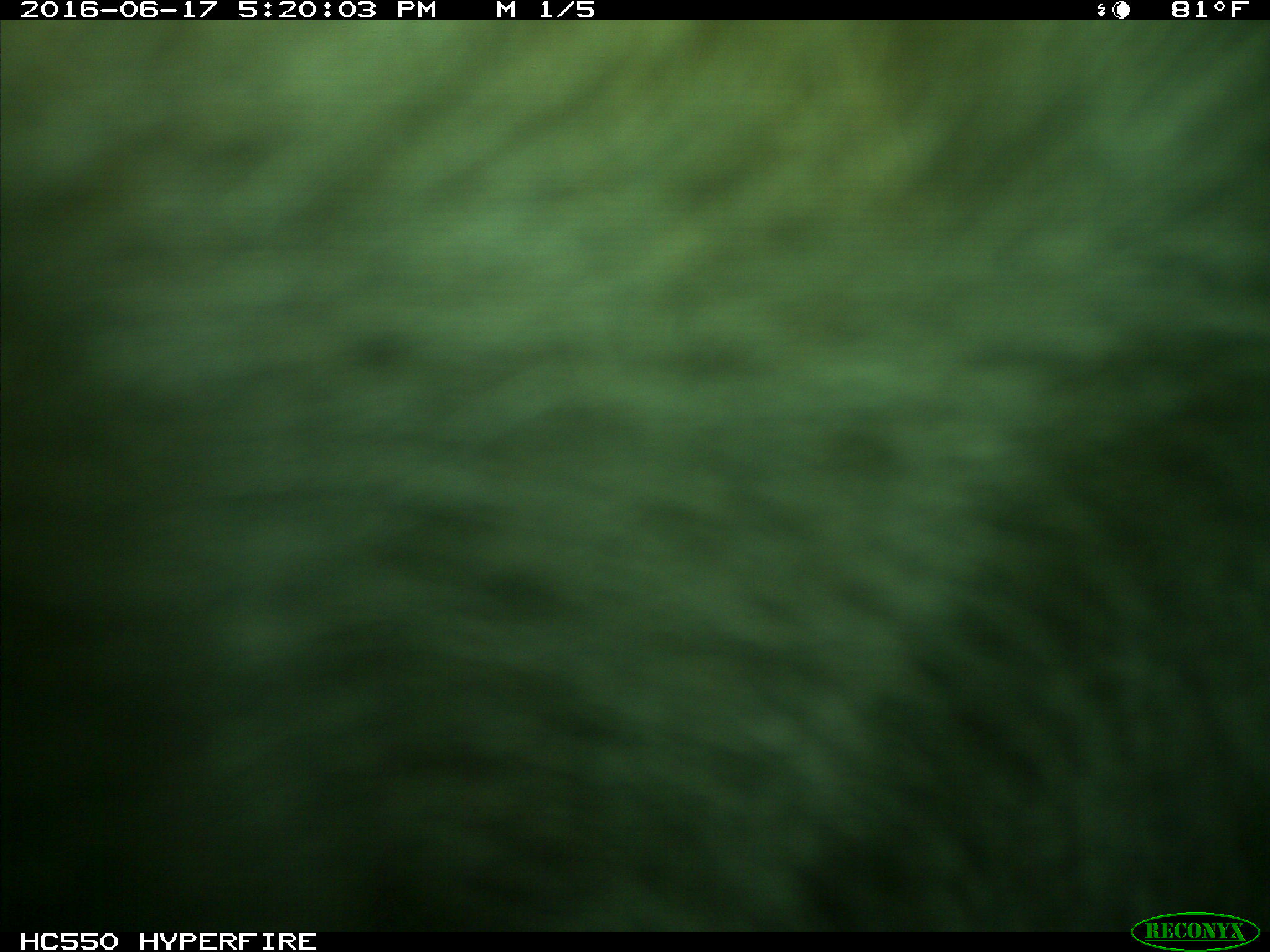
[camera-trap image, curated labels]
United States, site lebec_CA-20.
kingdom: Animalia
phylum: Chordata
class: Mammalia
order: Artiodactyla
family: Bovidae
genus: Bos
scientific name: Bos taurus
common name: domestic cow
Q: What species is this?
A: Bos taurus (domestic cow).